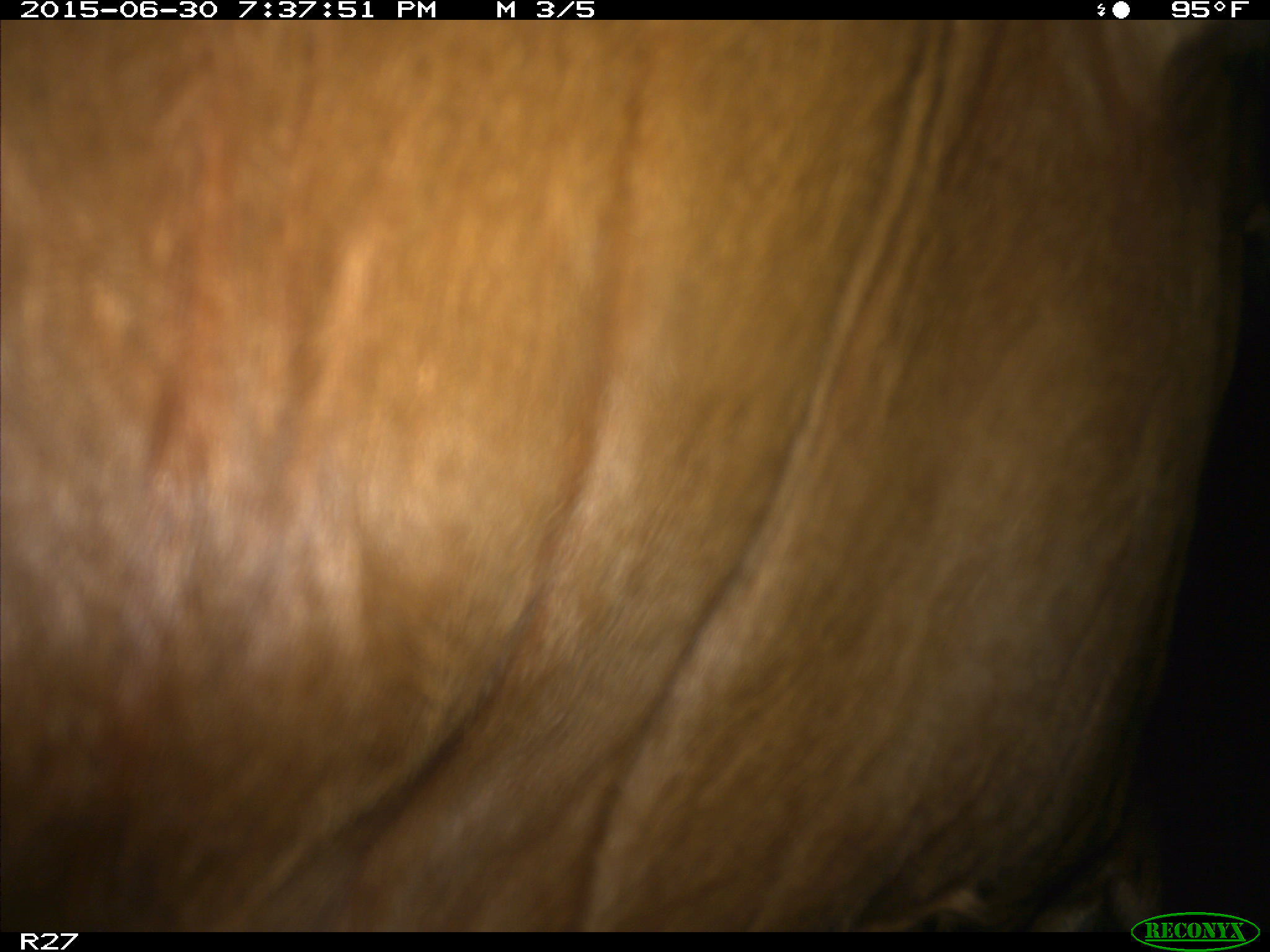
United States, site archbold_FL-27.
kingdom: Animalia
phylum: Chordata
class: Mammalia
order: Artiodactyla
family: Bovidae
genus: Bos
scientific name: Bos taurus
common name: domestic cow